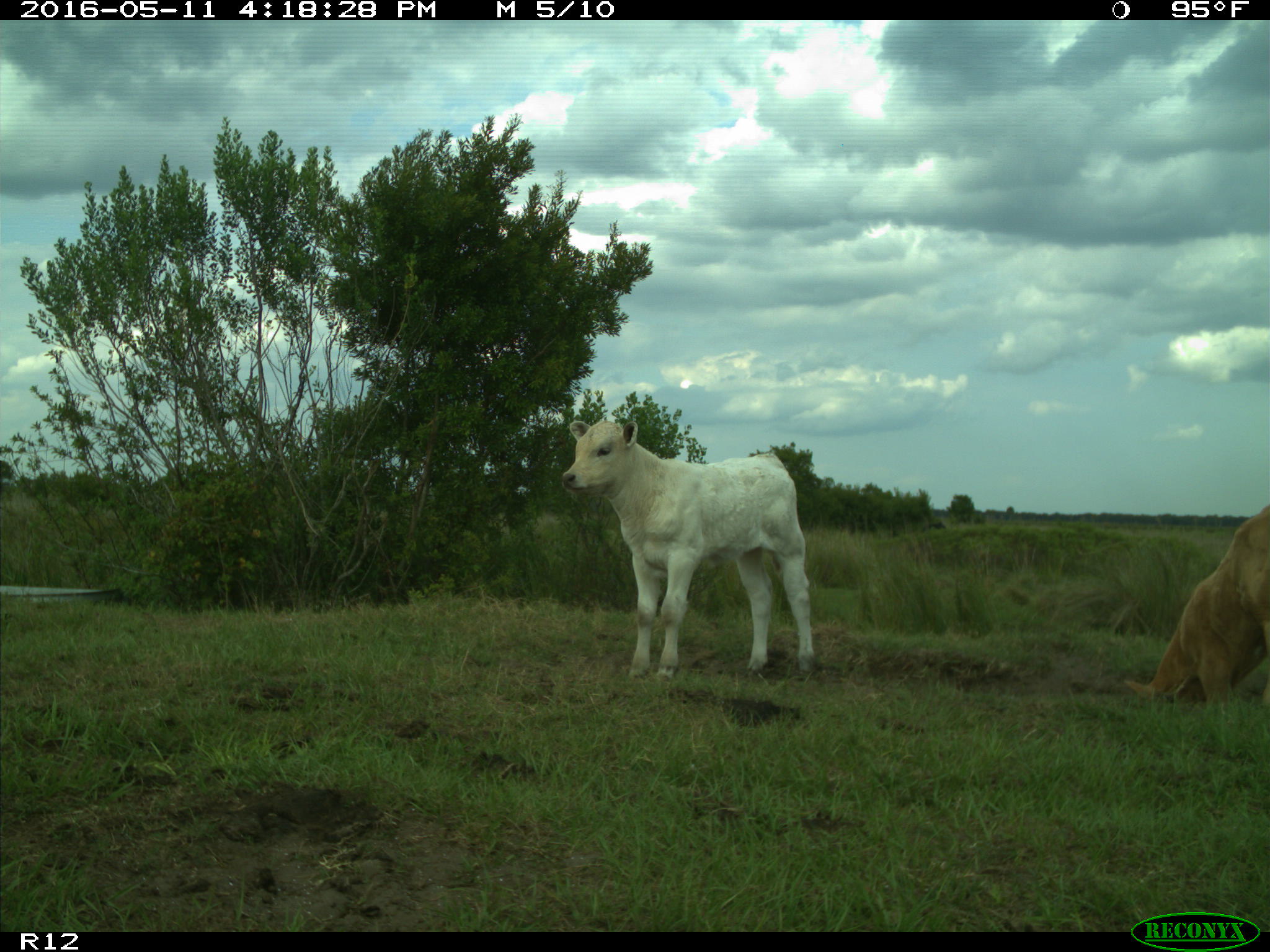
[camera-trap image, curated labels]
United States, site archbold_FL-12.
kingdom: Animalia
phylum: Chordata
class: Mammalia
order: Artiodactyla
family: Bovidae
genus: Bos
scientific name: Bos taurus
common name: domestic cow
Bos taurus (domestic cow).